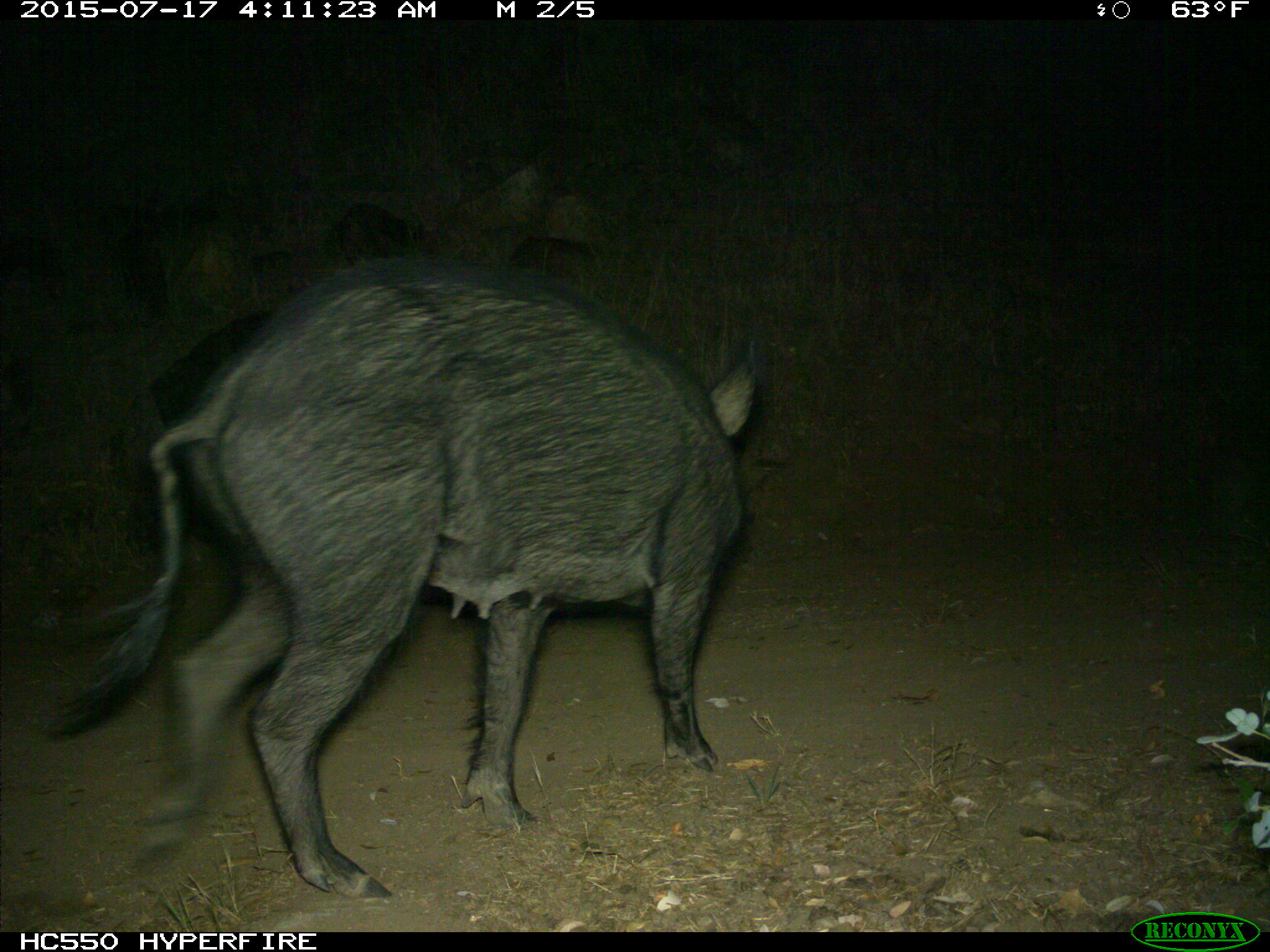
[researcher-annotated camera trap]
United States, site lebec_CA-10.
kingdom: Animalia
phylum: Chordata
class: Mammalia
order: Artiodactyla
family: Suidae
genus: Sus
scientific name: Sus scrofa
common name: wild boar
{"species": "Sus scrofa (wild boar)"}